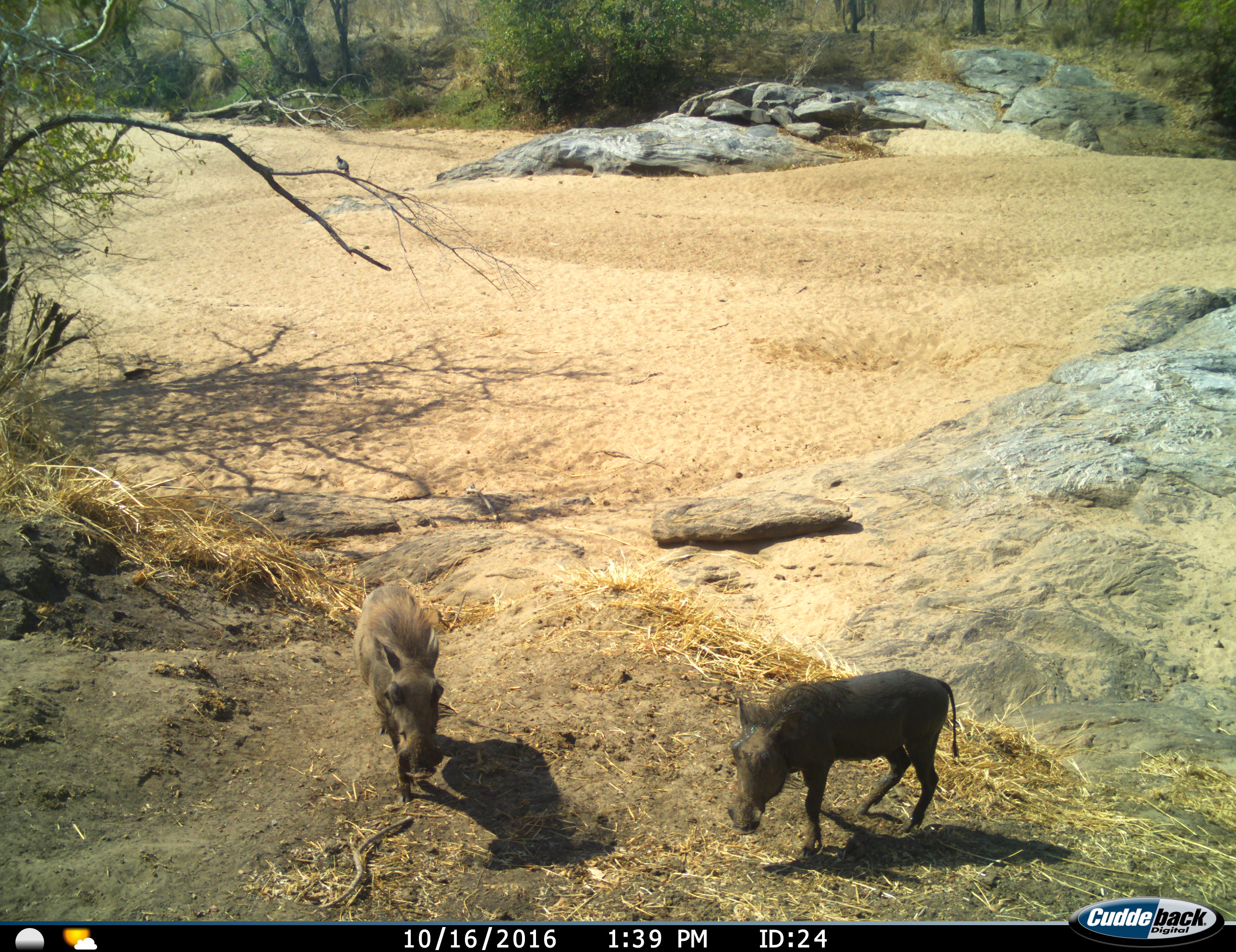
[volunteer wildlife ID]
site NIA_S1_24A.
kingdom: Animalia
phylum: Chordata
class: Mammalia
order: Artiodactyla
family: Suidae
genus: Phacochoerus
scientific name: Phacochoerus africanus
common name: warthog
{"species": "warthog (Phacochoerus africanus)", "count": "2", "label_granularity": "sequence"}